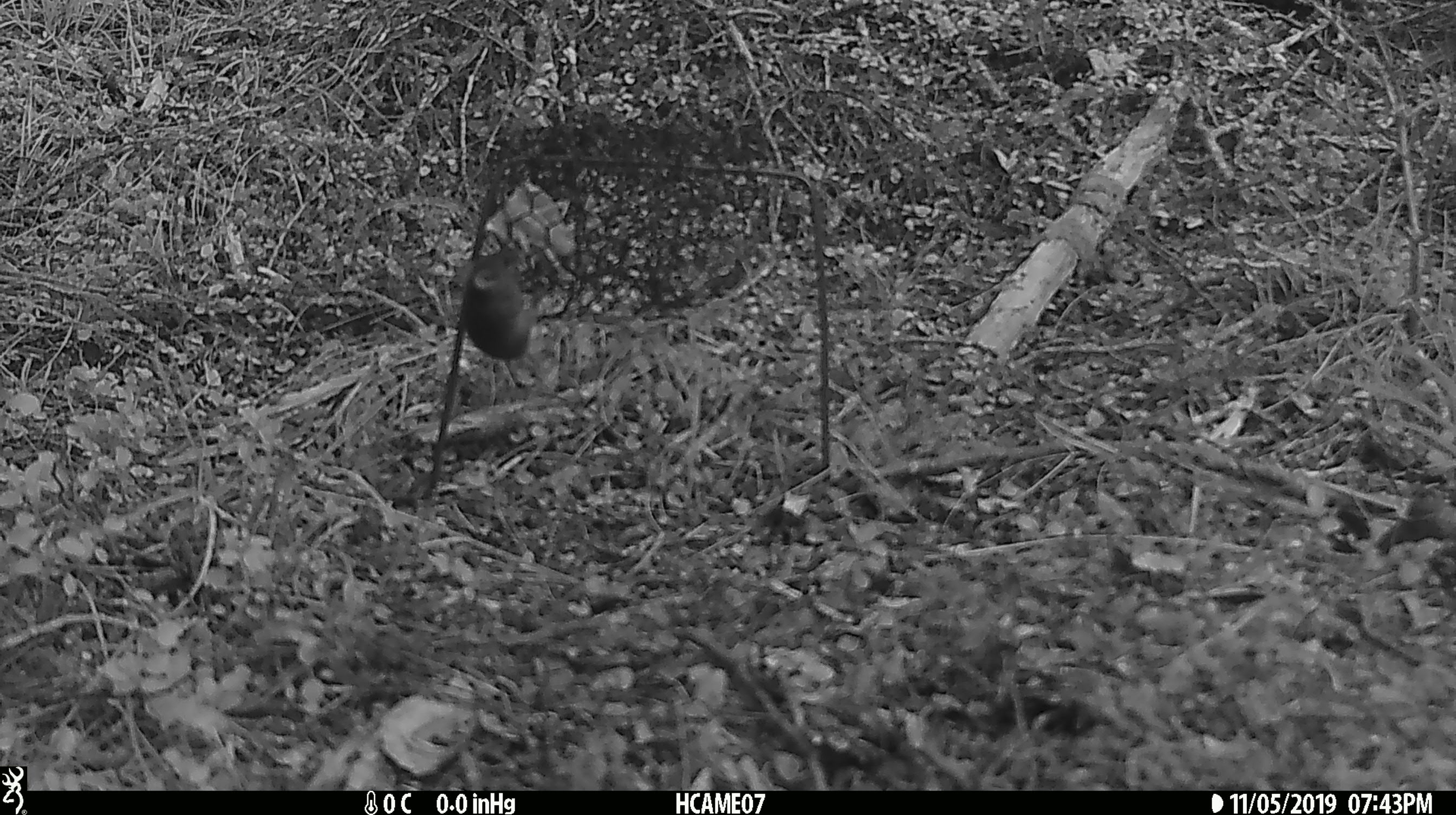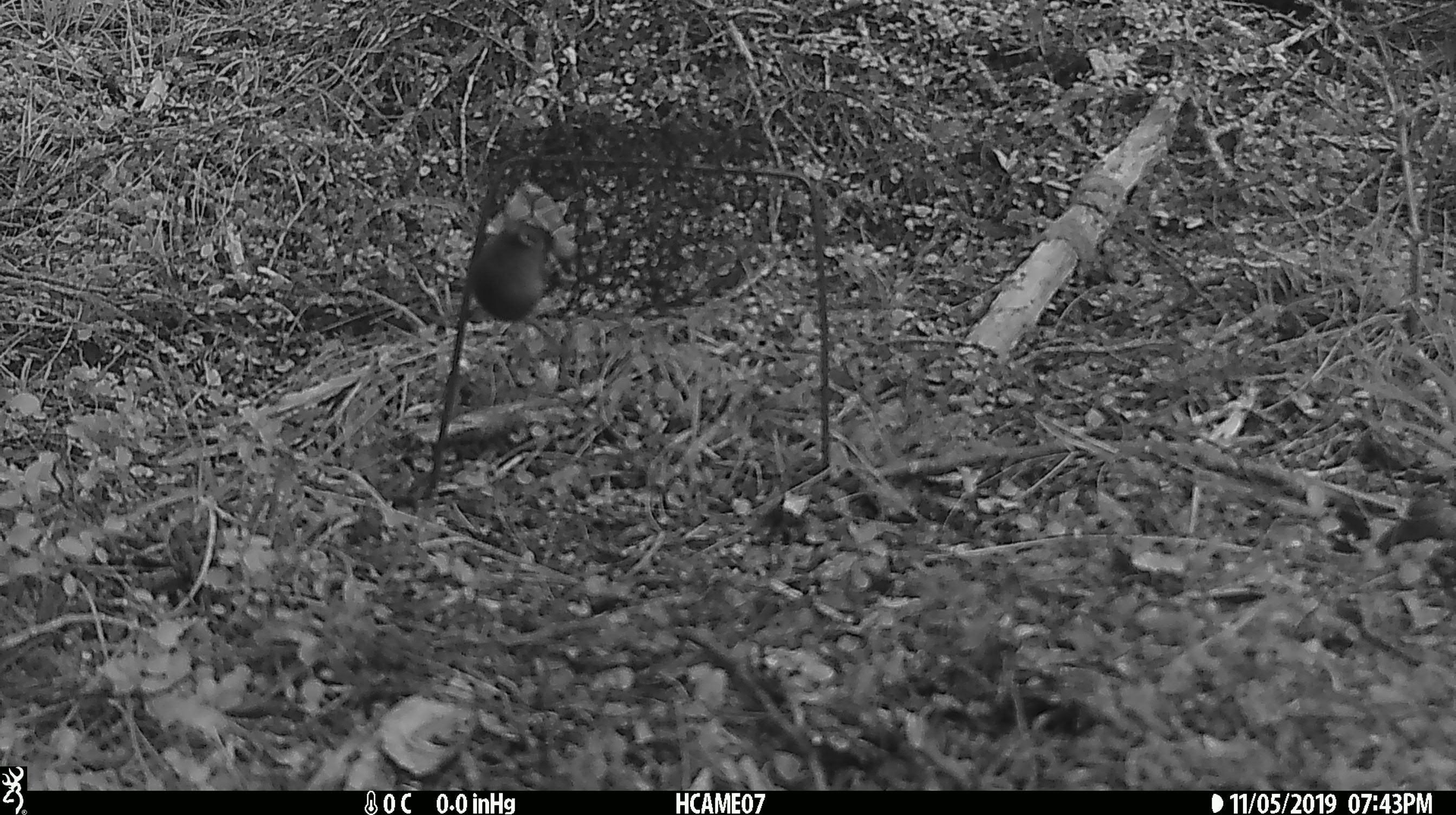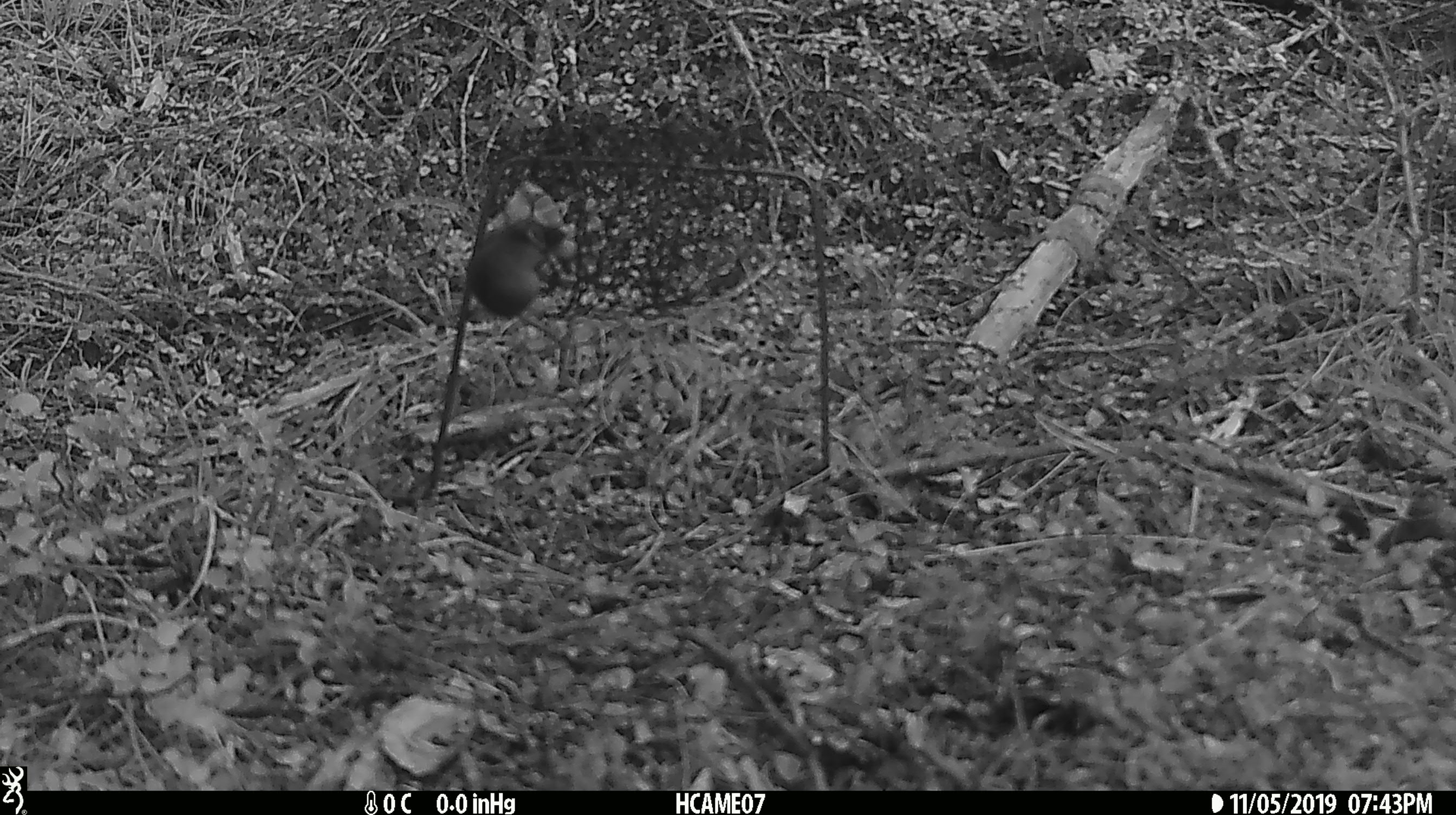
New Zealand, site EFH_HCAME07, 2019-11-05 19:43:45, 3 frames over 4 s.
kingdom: Animalia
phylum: Chordata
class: Mammalia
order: Rodentia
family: Muridae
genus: Mus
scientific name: Mus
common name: mouse